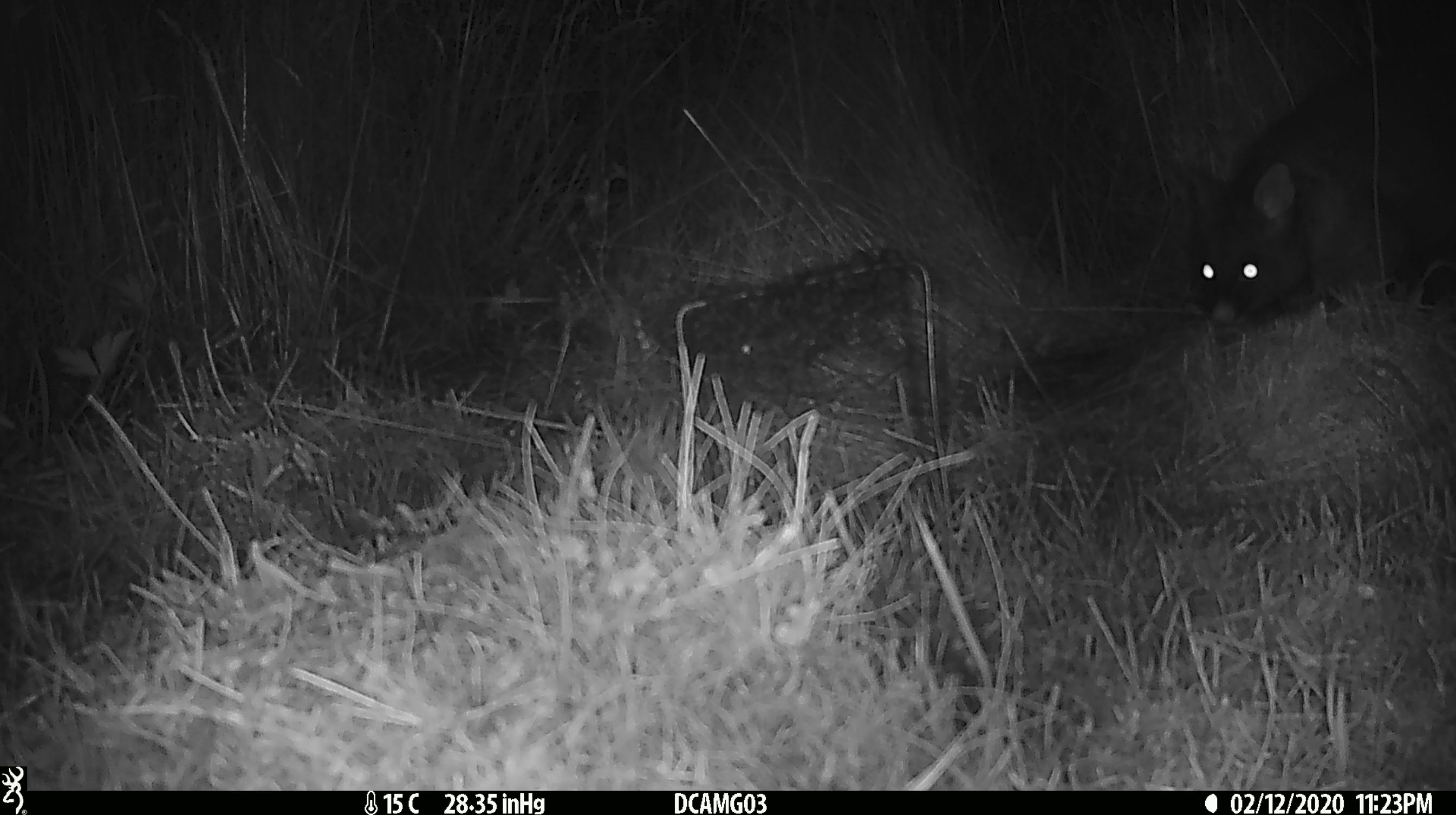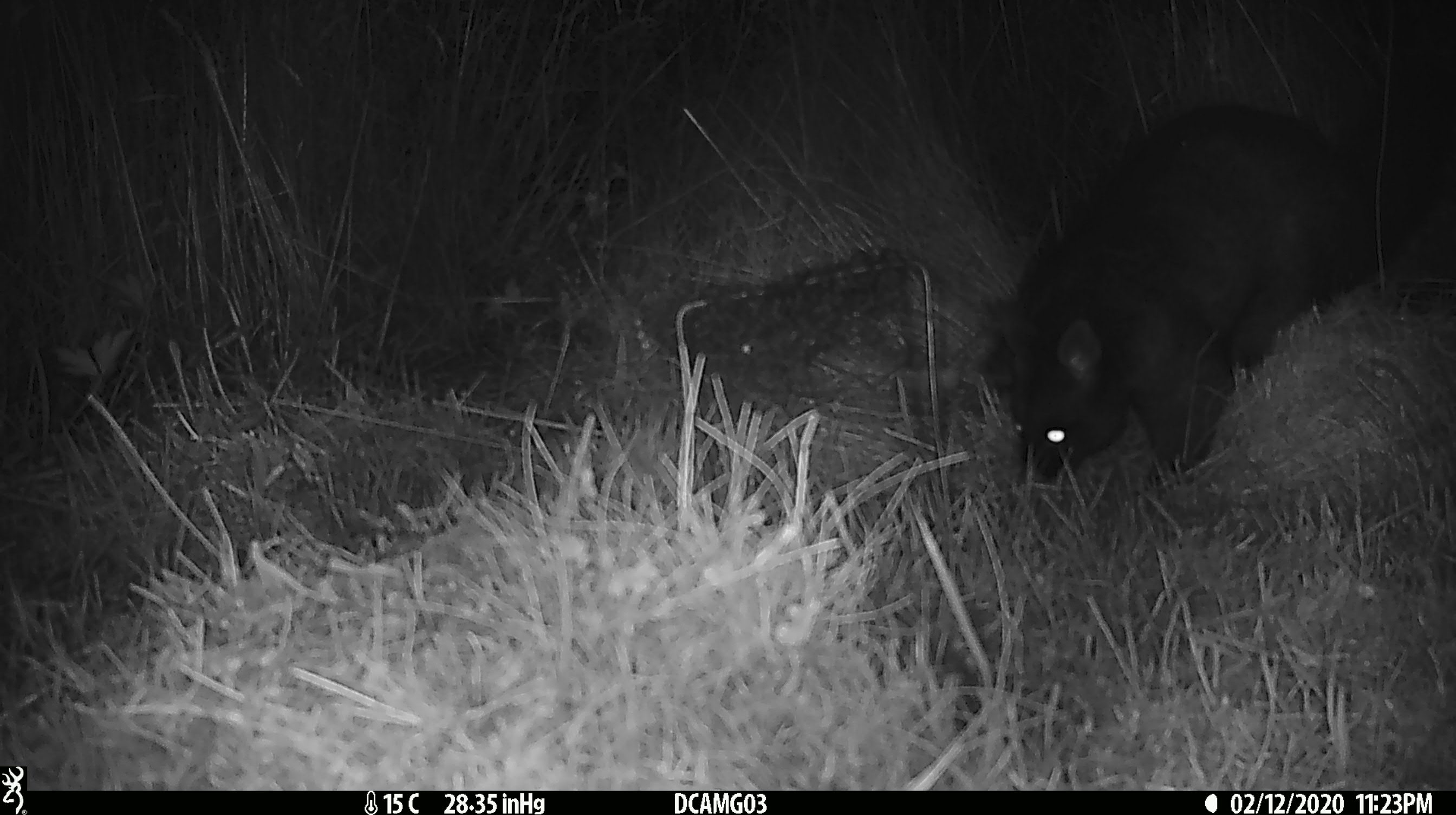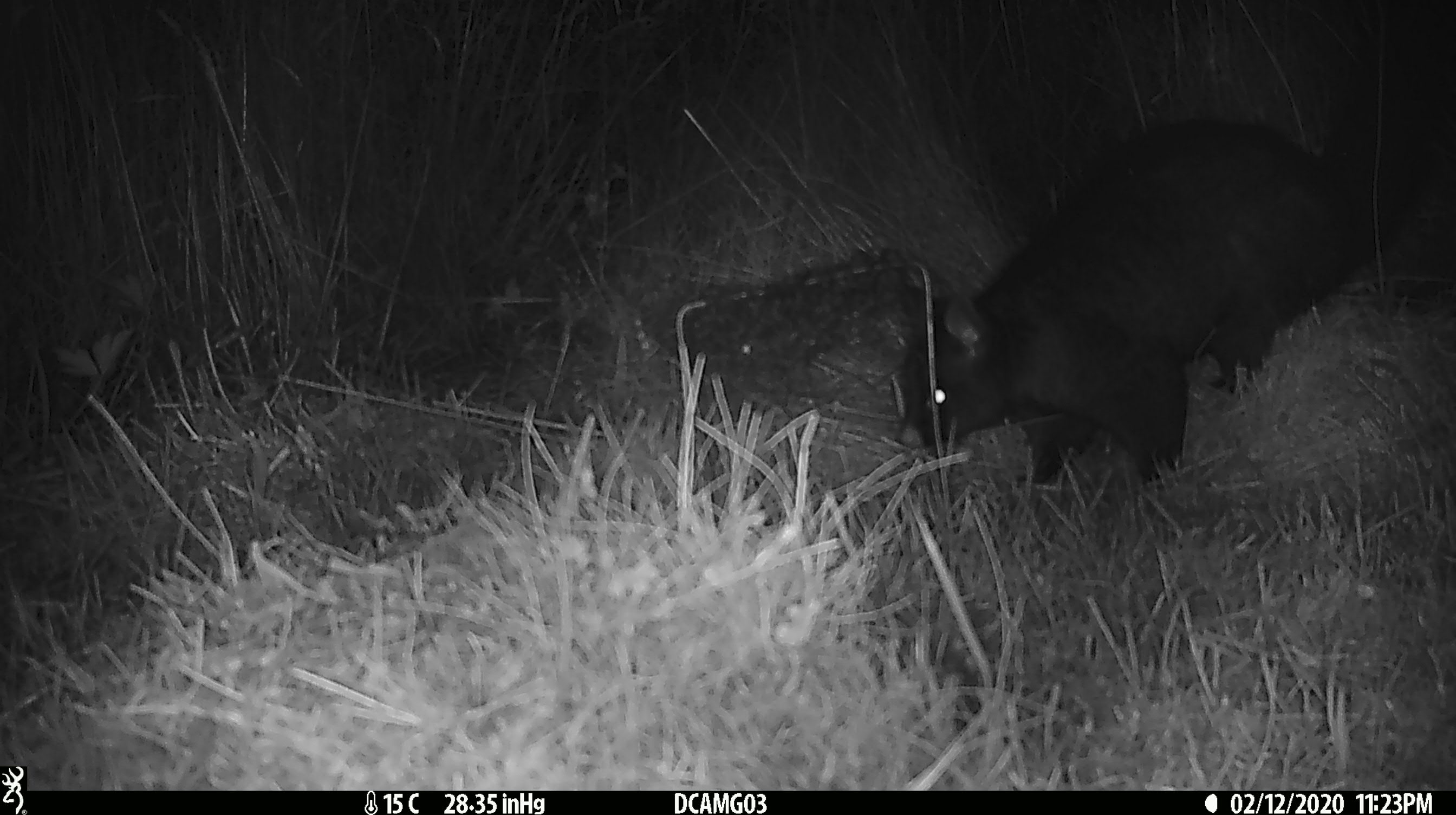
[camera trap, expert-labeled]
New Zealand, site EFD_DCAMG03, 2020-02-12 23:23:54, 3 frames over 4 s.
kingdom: Animalia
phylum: Chordata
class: Mammalia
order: Diprotodontia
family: Phalangeridae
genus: Trichosurus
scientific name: Trichosurus vulpecula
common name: common brushtail possum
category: possum